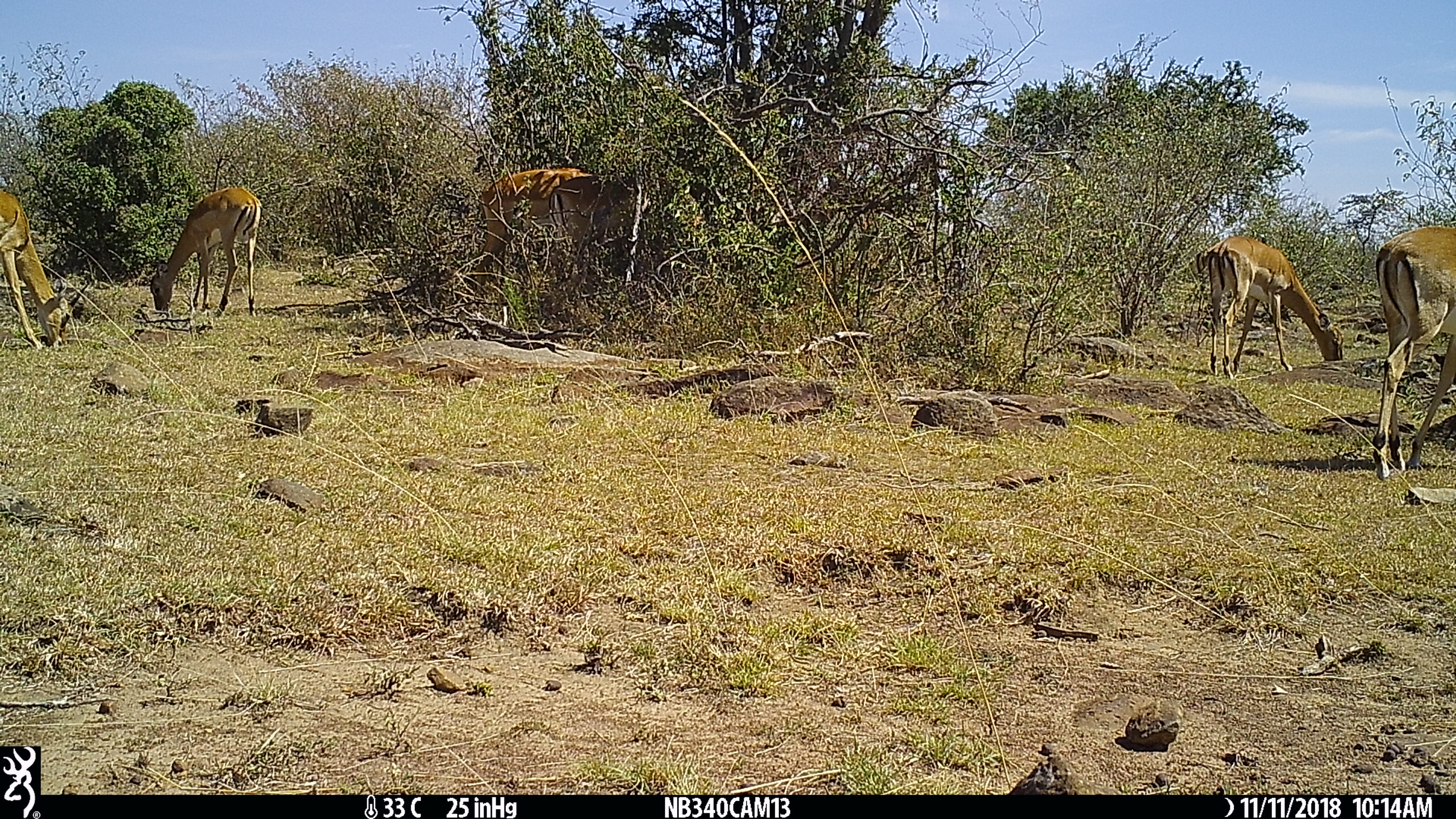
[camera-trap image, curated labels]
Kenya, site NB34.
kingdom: Animalia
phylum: Chordata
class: Mammalia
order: Artiodactyla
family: Bovidae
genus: Aepyceros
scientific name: Aepyceros melampus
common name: impala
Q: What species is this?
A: Impala (Aepyceros melampus).